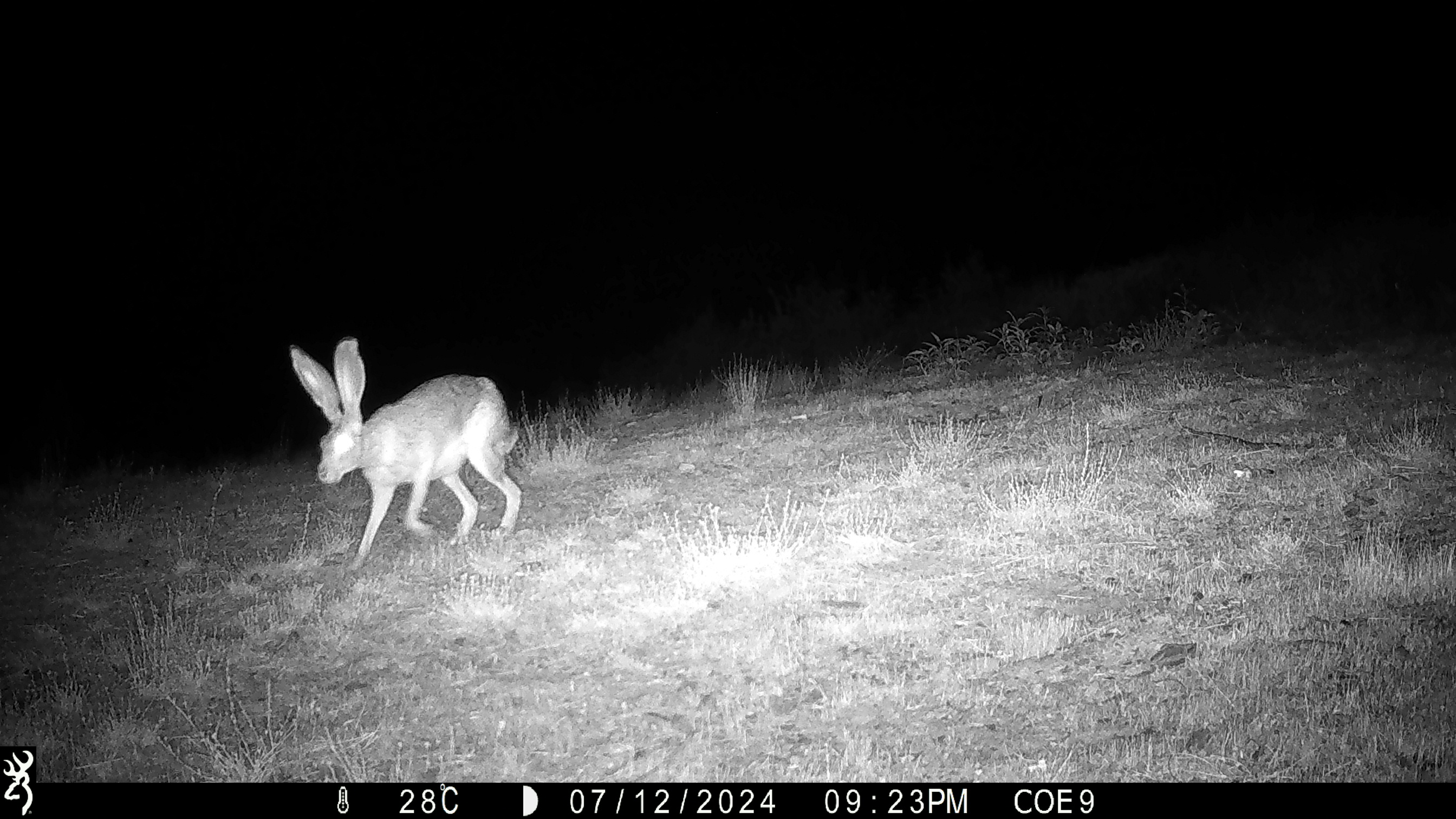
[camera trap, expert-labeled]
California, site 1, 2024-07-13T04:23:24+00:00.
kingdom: Animalia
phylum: Chordata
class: Mammalia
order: Lagomorpha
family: Leporidae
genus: Lepus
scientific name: Lepus californicus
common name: black-tailed jackrabbit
Black-tailed jackrabbit (Lepus californicus).